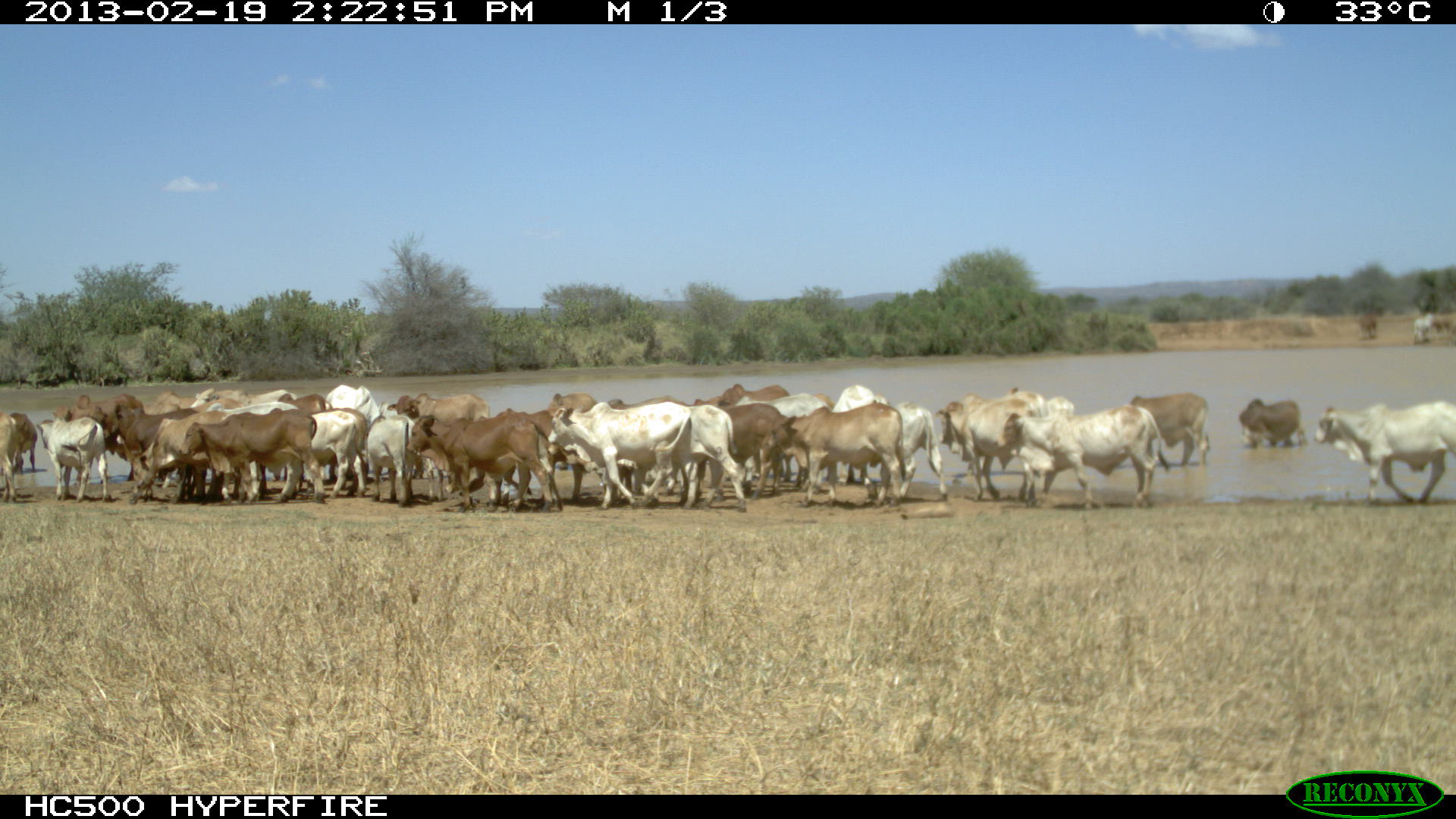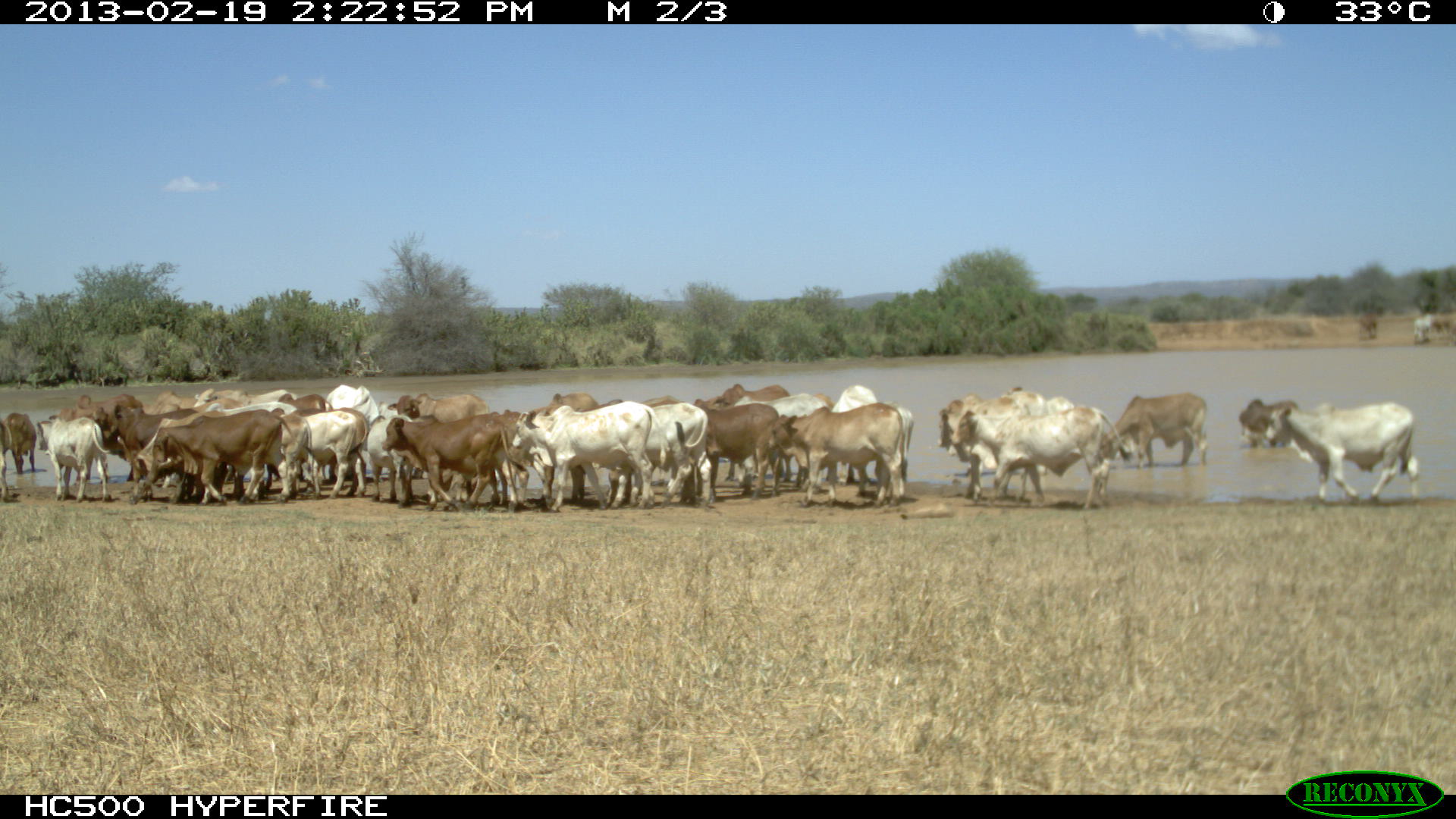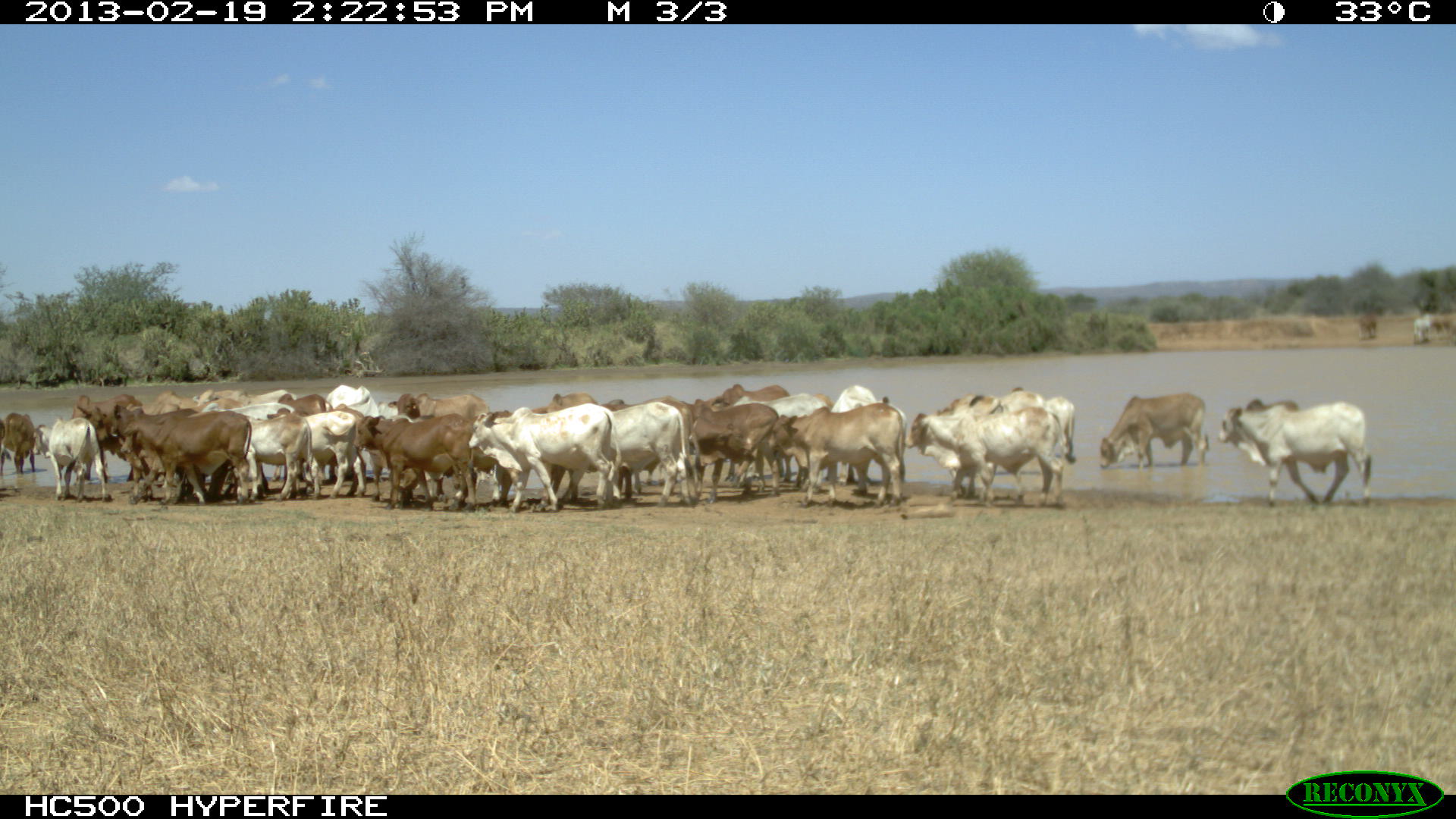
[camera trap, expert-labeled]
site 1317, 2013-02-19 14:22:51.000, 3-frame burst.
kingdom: Animalia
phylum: Chordata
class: Mammalia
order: Artiodactyla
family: Bovidae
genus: Bos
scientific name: Bos taurus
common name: domestic cattle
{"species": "Bos taurus (domestic cattle)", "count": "1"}